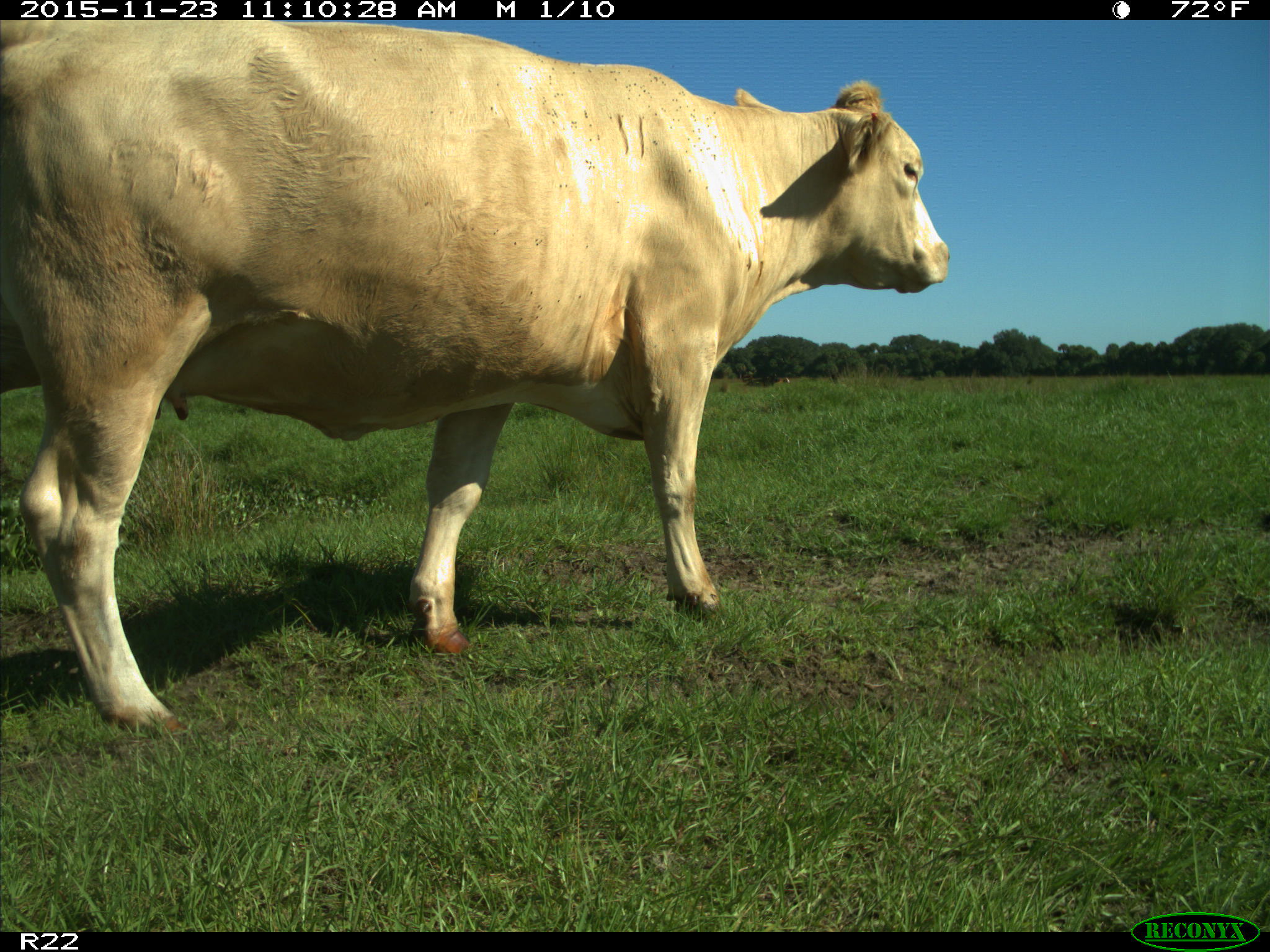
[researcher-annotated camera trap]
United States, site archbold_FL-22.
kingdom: Animalia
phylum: Chordata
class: Mammalia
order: Artiodactyla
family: Bovidae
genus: Bos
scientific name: Bos taurus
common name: domestic cow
Bos taurus (domestic cow).